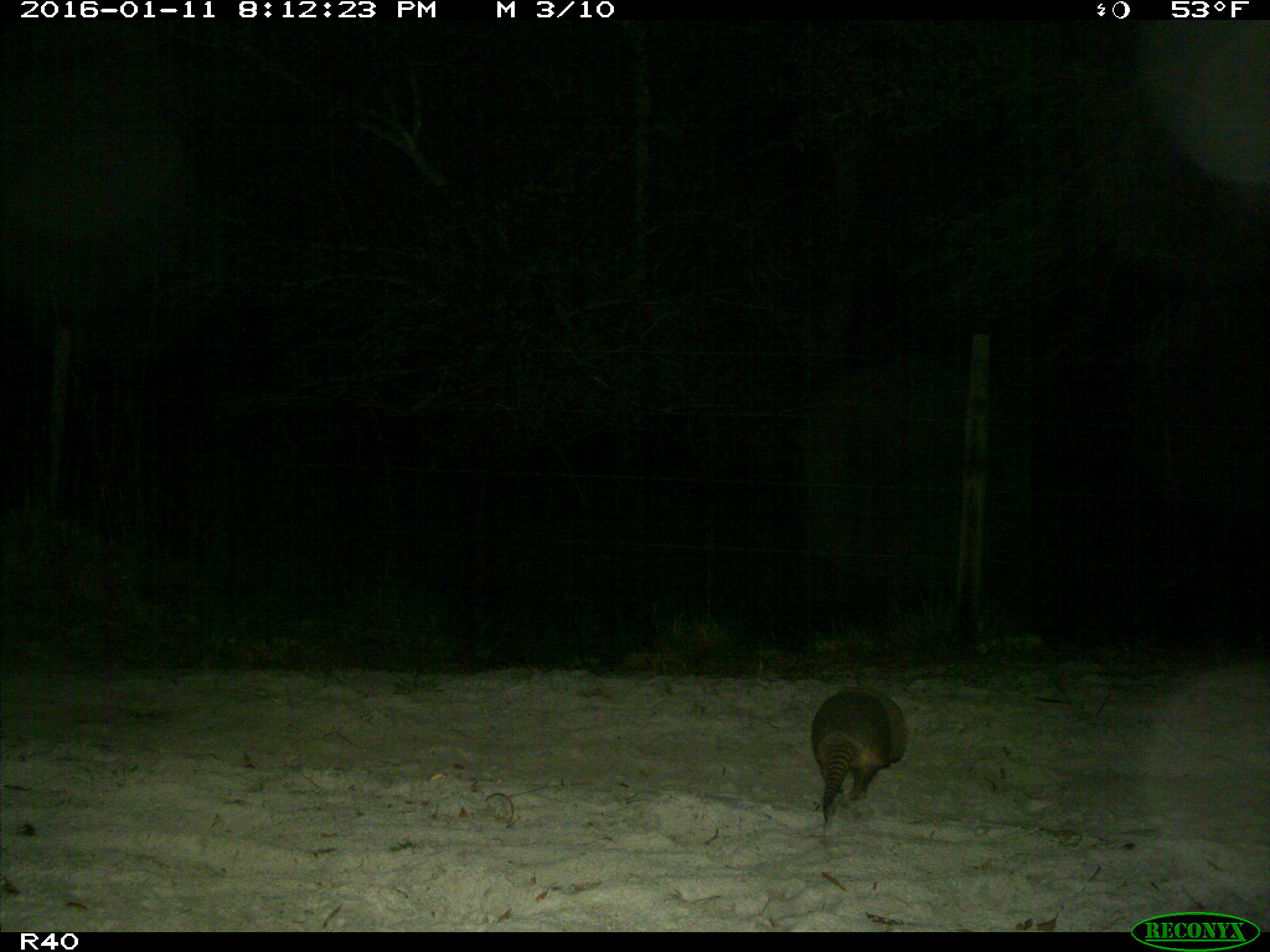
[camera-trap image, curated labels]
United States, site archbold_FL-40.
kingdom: Animalia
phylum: Chordata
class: Mammalia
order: Cingulata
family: Dasypodidae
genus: Dasypus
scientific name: Dasypus novemcinctus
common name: nine-banded armadillo